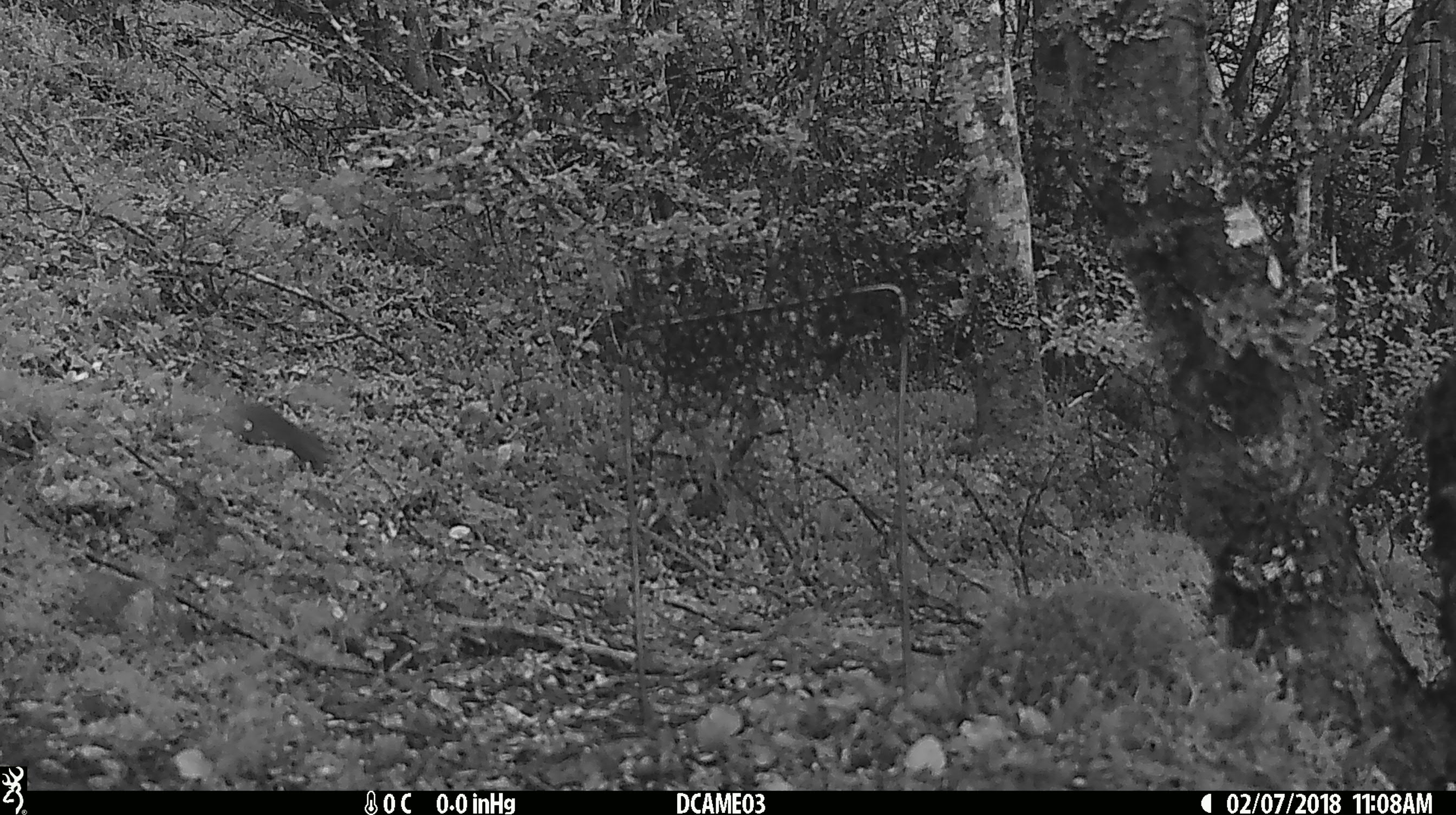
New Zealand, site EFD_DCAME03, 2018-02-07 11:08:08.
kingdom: Animalia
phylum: Chordata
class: Mammalia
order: Rodentia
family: Muridae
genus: Mus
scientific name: Mus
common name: mouse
Mouse (Mus).